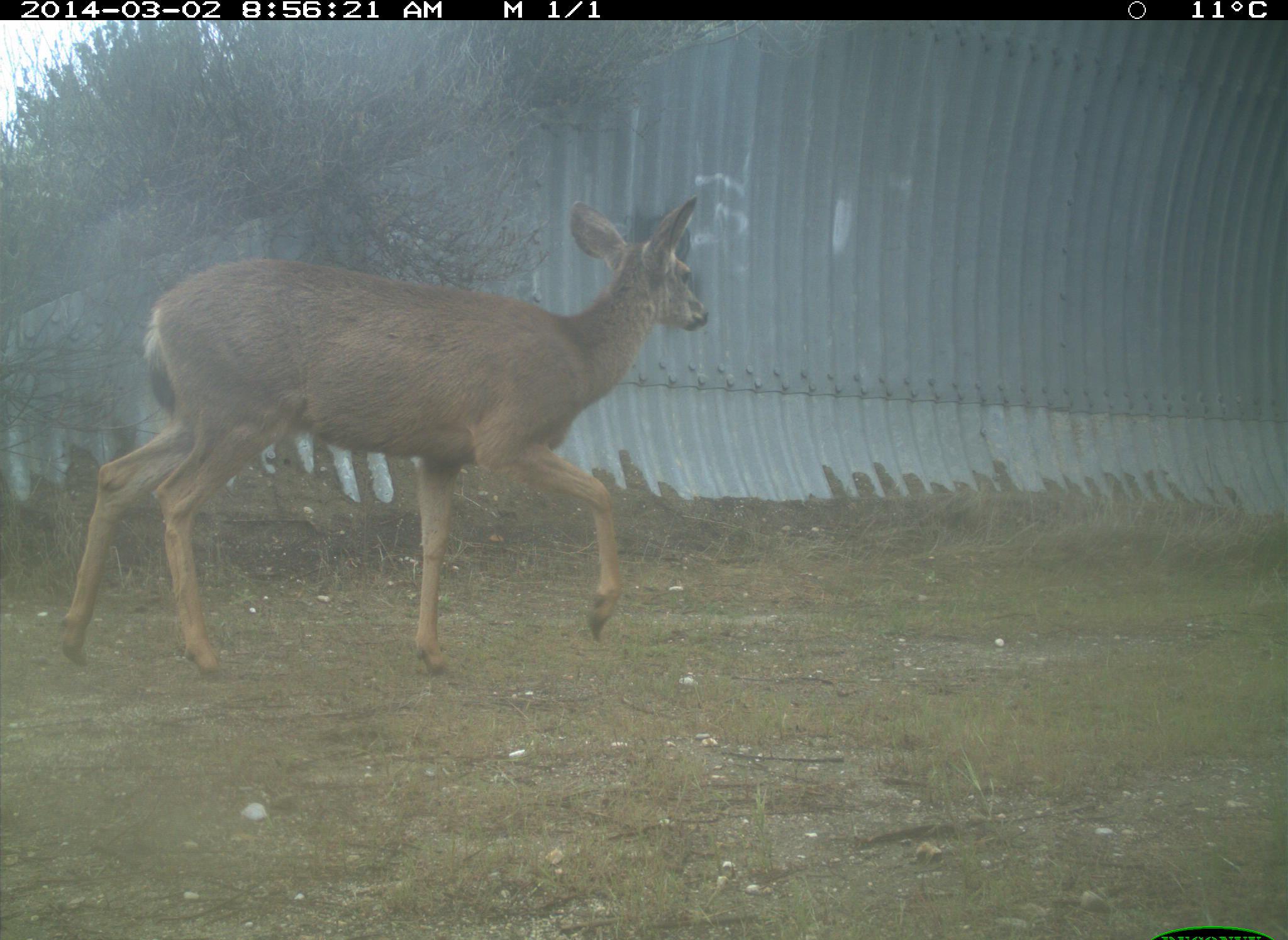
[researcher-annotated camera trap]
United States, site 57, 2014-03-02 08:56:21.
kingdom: Animalia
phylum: Chordata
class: Mammalia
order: Artiodactyla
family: Cervidae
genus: Odocoileus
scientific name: Odocoileus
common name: deer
Deer (Odocoileus).